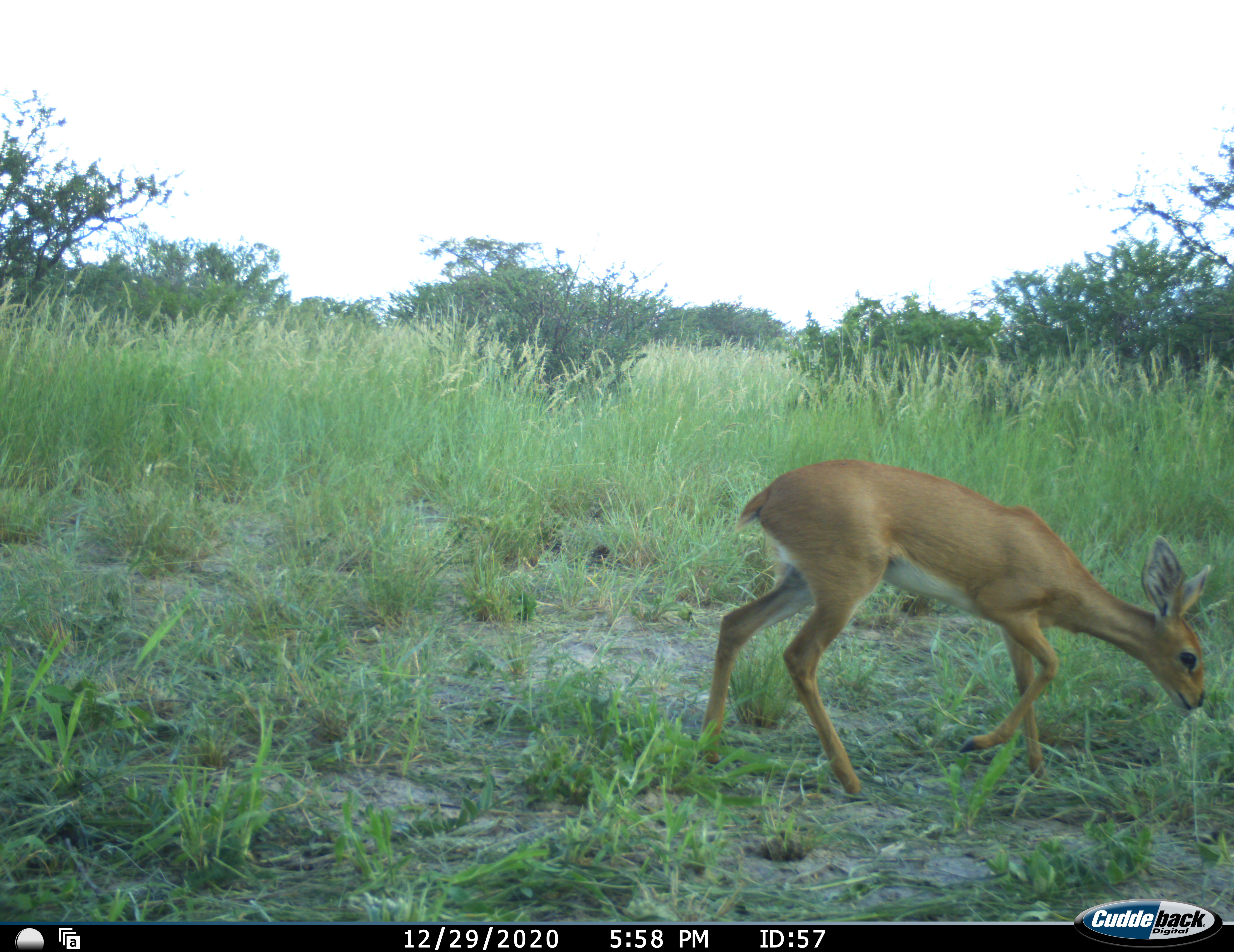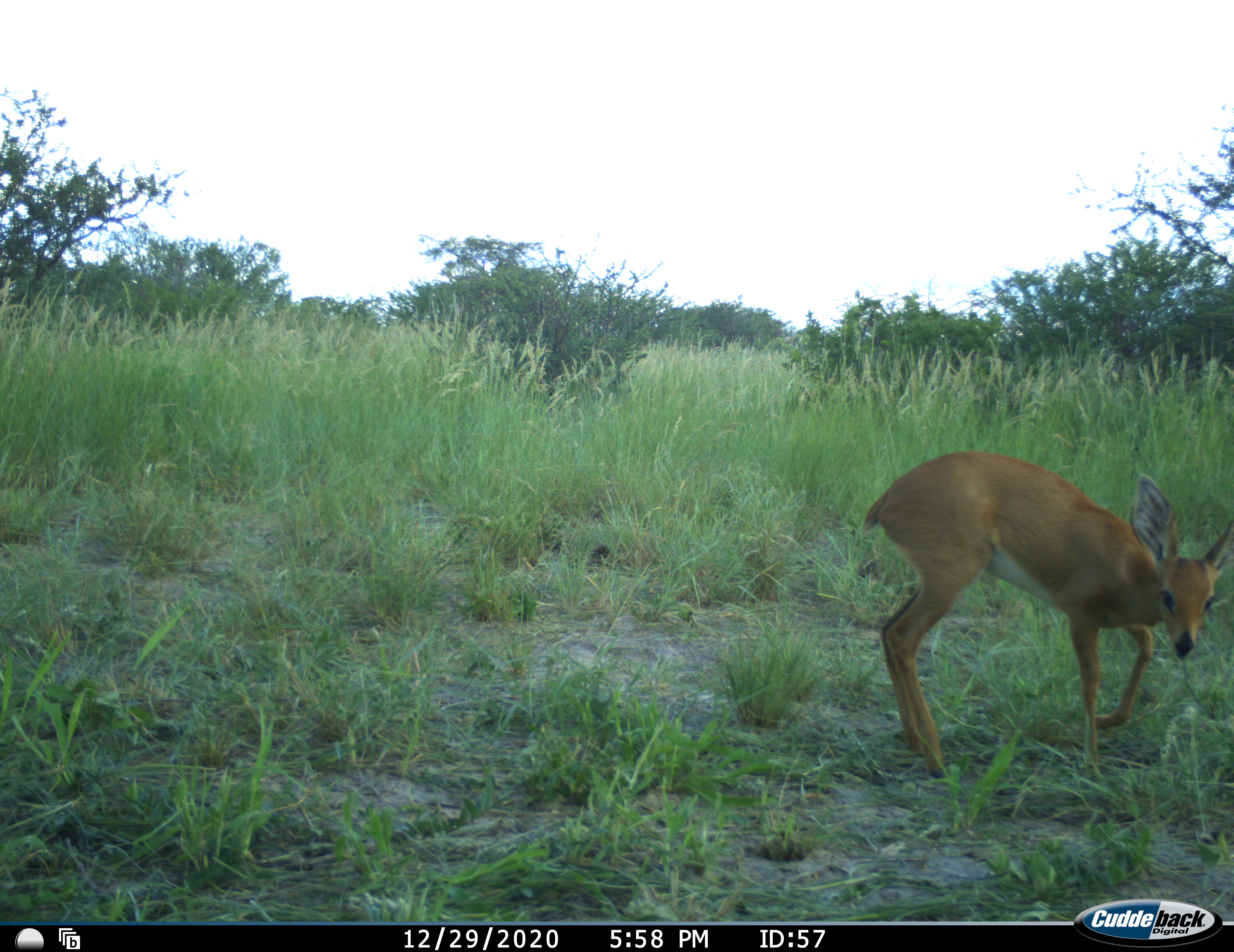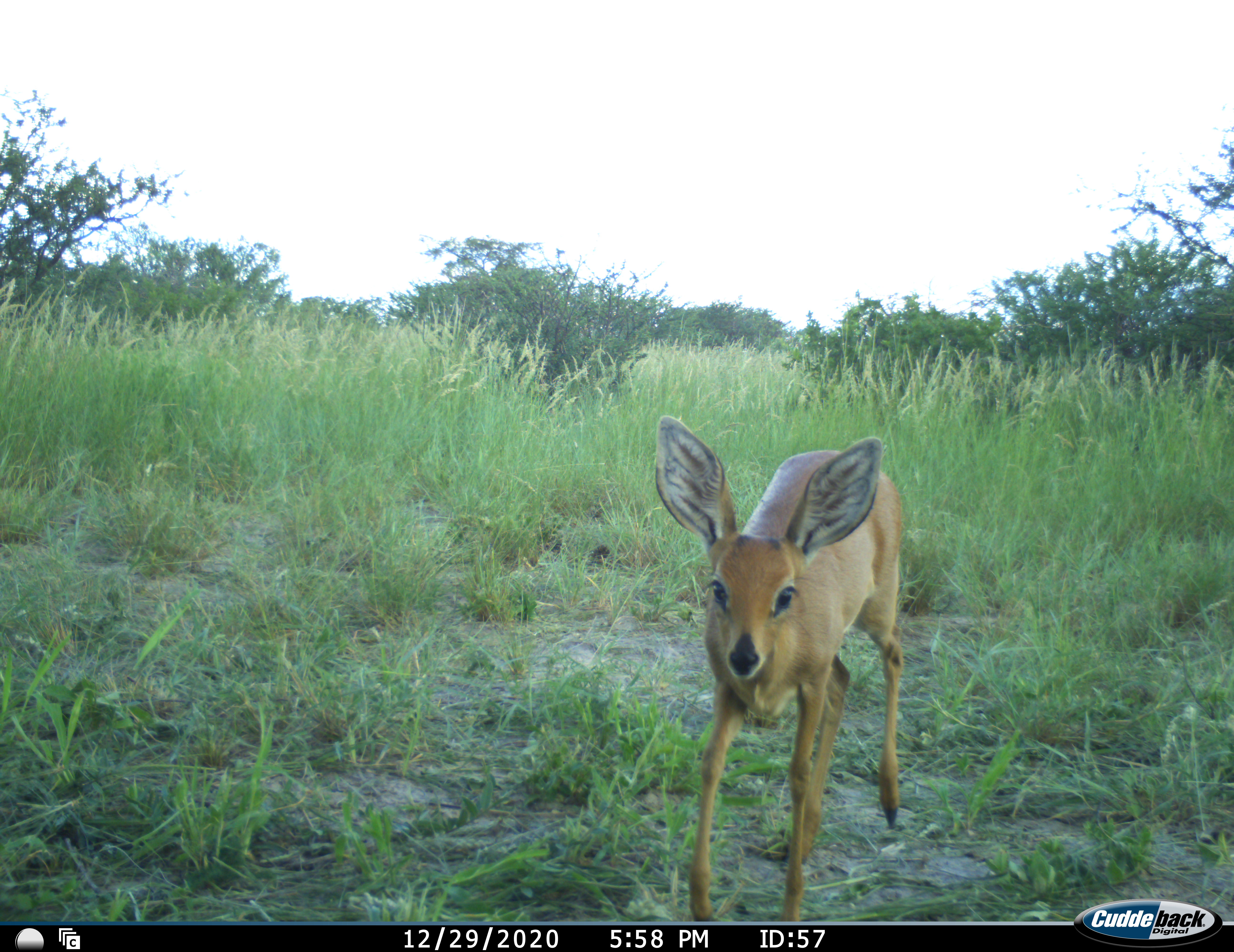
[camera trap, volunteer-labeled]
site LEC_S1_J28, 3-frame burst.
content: unidentified animal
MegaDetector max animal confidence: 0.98